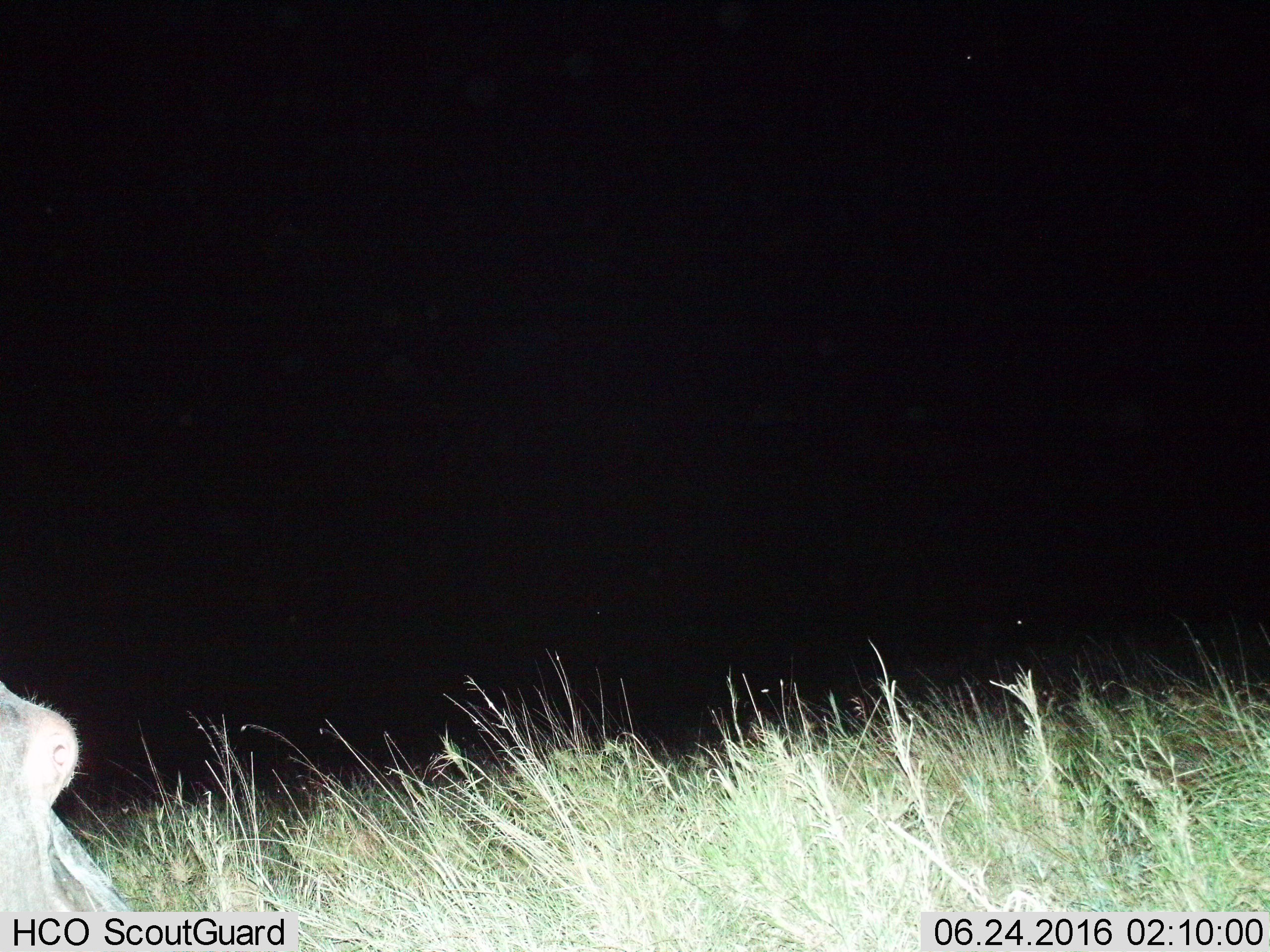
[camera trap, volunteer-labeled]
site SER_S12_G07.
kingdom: Animalia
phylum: Chordata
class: Mammalia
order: Artiodactyla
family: Hippopotamidae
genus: Hippopotamus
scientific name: Hippopotamus amphibius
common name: hippopotamus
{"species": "hippopotamus (Hippopotamus amphibius)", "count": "1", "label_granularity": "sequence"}